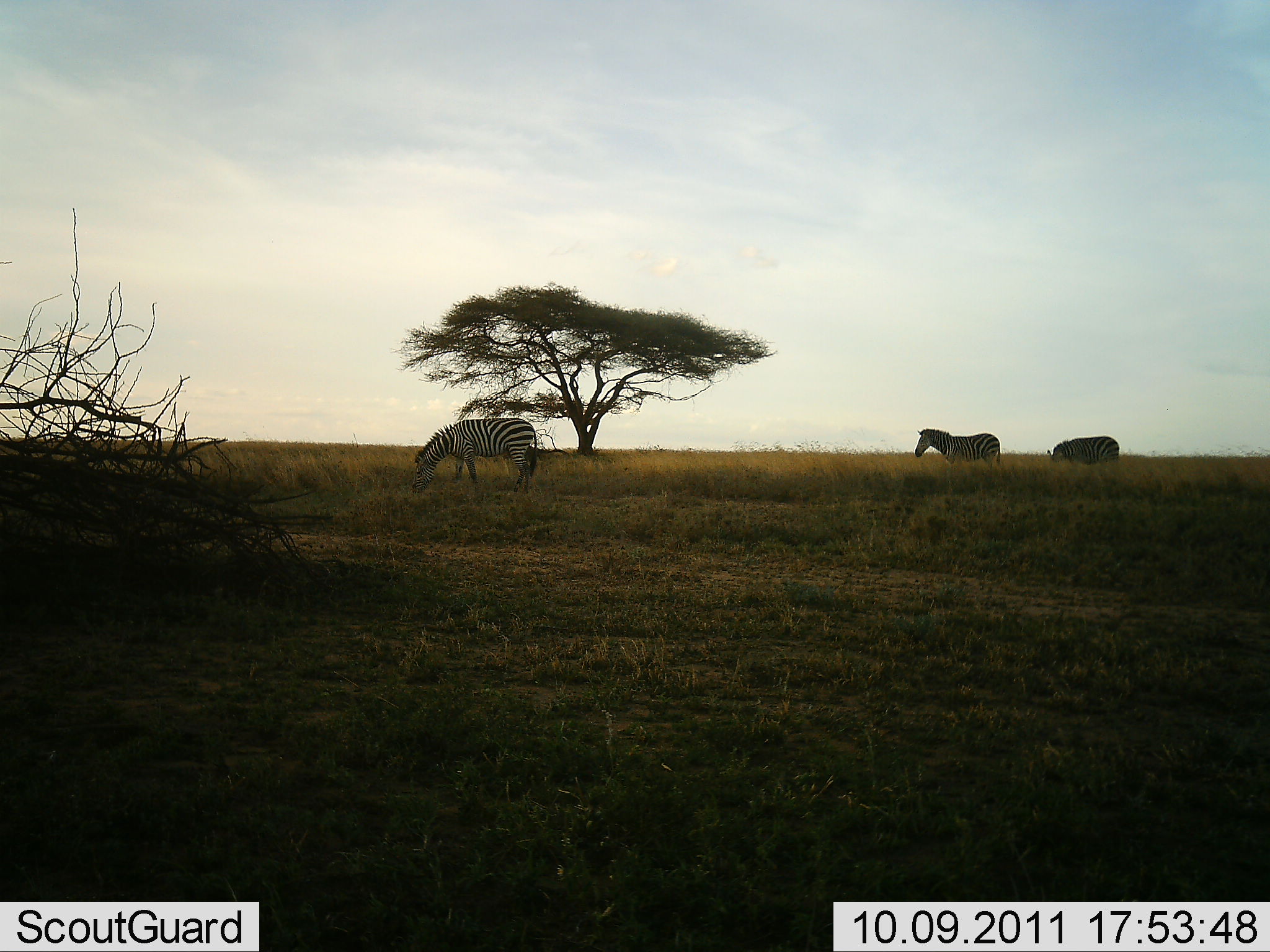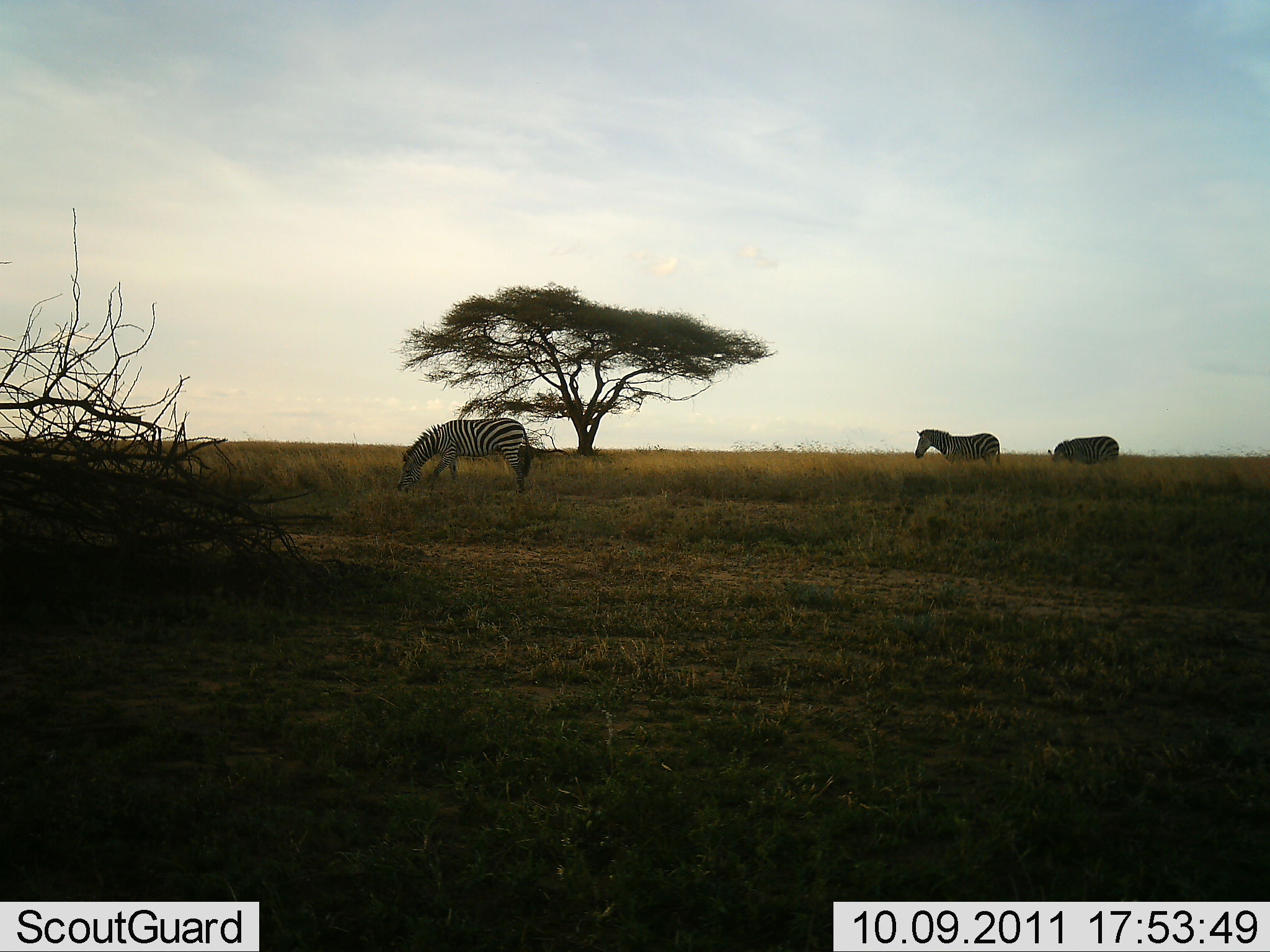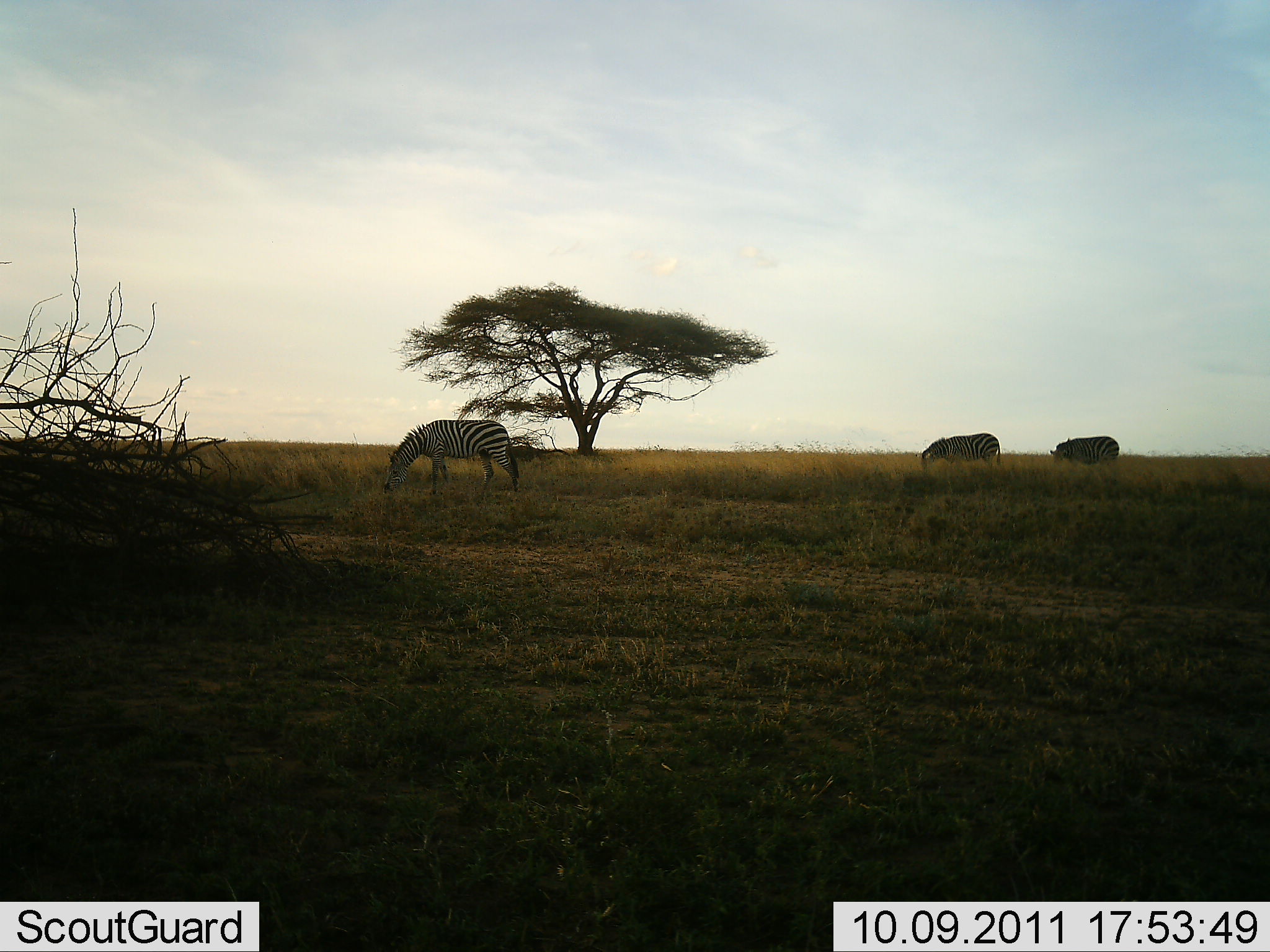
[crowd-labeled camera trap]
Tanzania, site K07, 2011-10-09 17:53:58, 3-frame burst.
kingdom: Animalia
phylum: Chordata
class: Mammalia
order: Perissodactyla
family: Equidae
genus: Equus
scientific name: Equus quagga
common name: plains zebra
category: zebra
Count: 3.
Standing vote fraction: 46%.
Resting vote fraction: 0%.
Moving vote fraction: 0%.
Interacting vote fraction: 0%.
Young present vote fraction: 0%.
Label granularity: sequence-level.